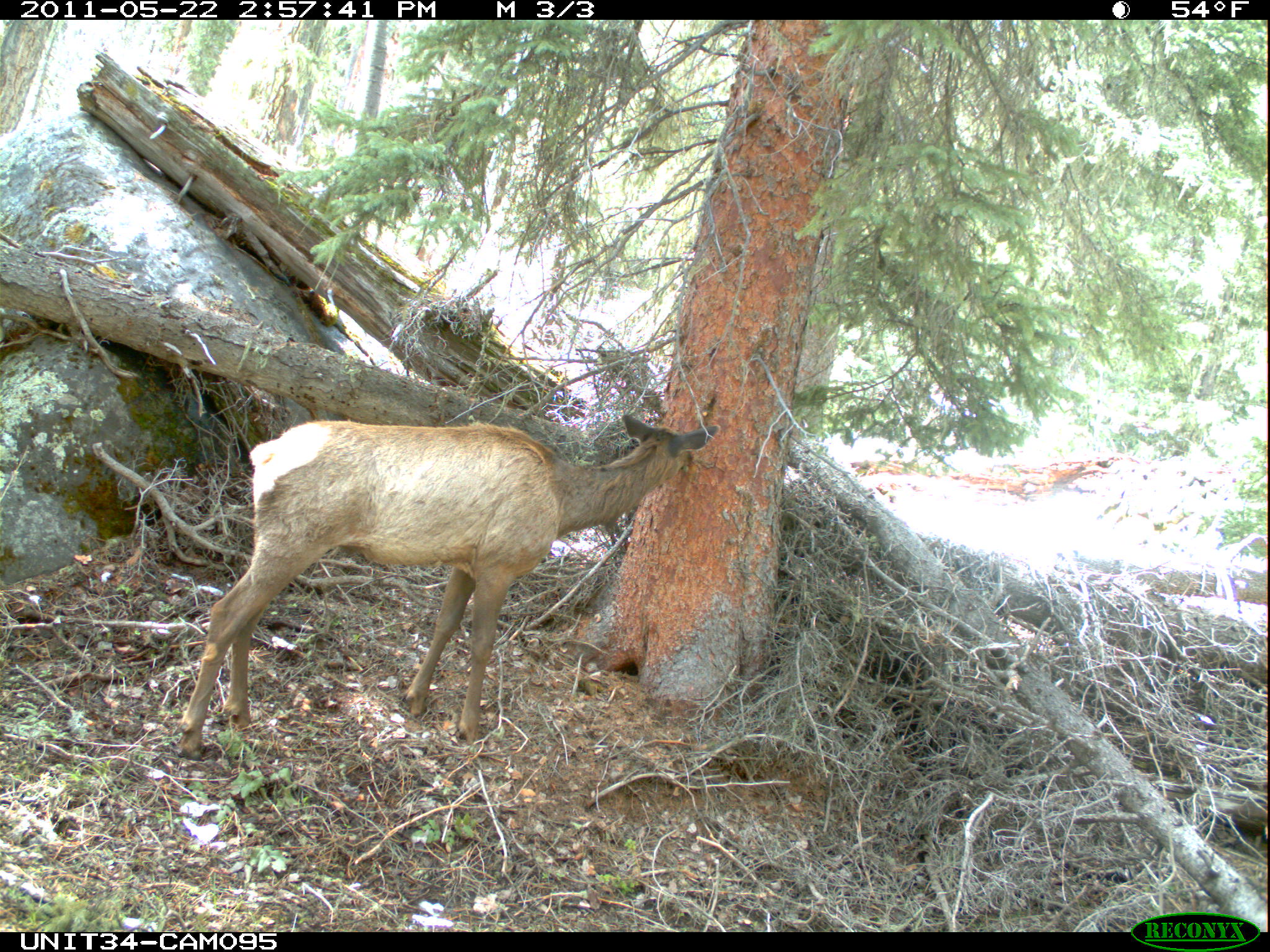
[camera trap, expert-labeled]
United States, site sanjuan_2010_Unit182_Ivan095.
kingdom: Animalia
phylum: Chordata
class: Mammalia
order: Artiodactyla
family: Cervidae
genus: Cervus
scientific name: Cervus elaphus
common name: red deer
Cervus elaphus (red deer).